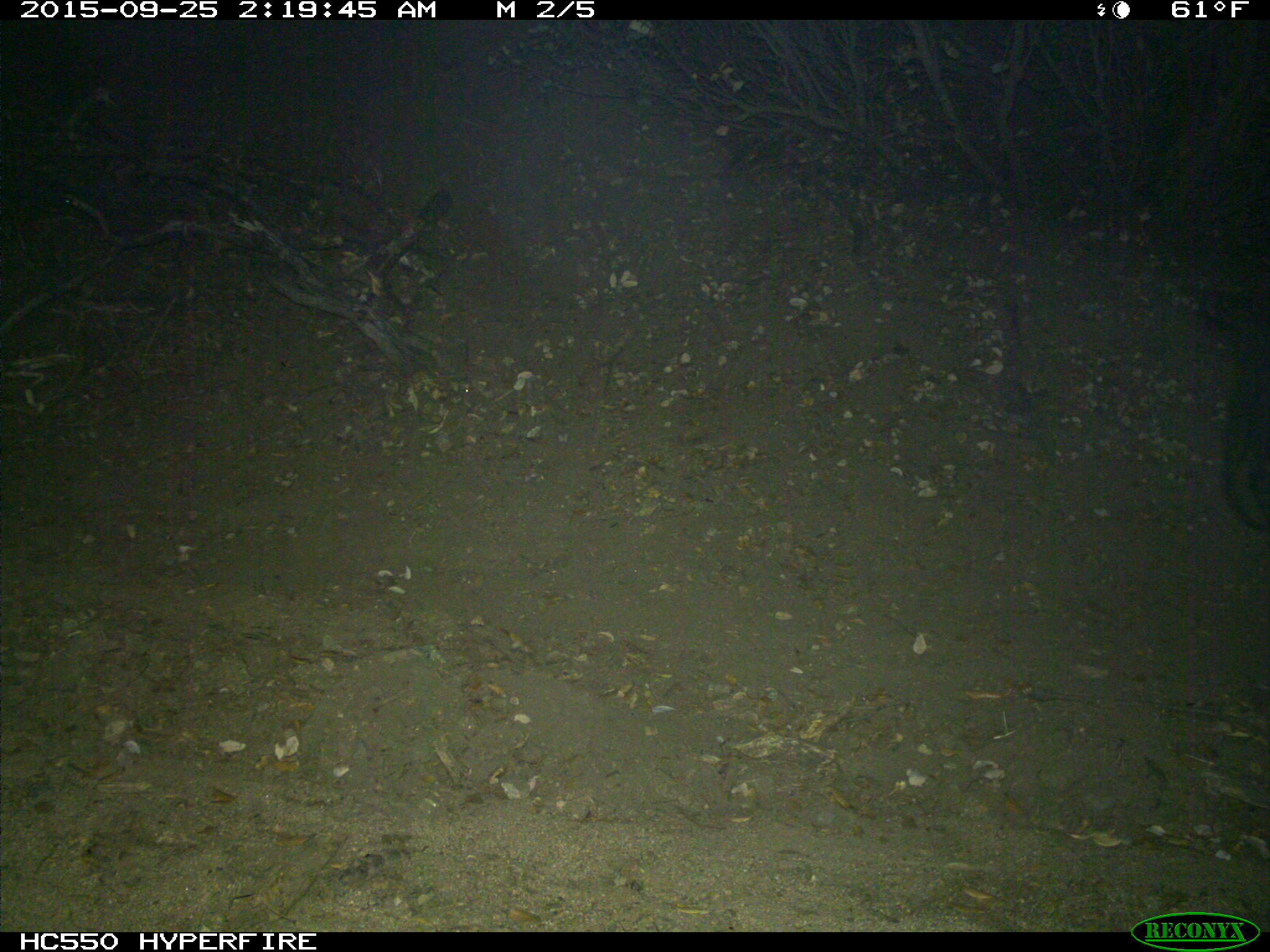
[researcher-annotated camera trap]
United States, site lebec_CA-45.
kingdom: Animalia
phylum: Chordata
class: Mammalia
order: Artiodactyla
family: Suidae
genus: Sus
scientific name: Sus scrofa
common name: wild boar